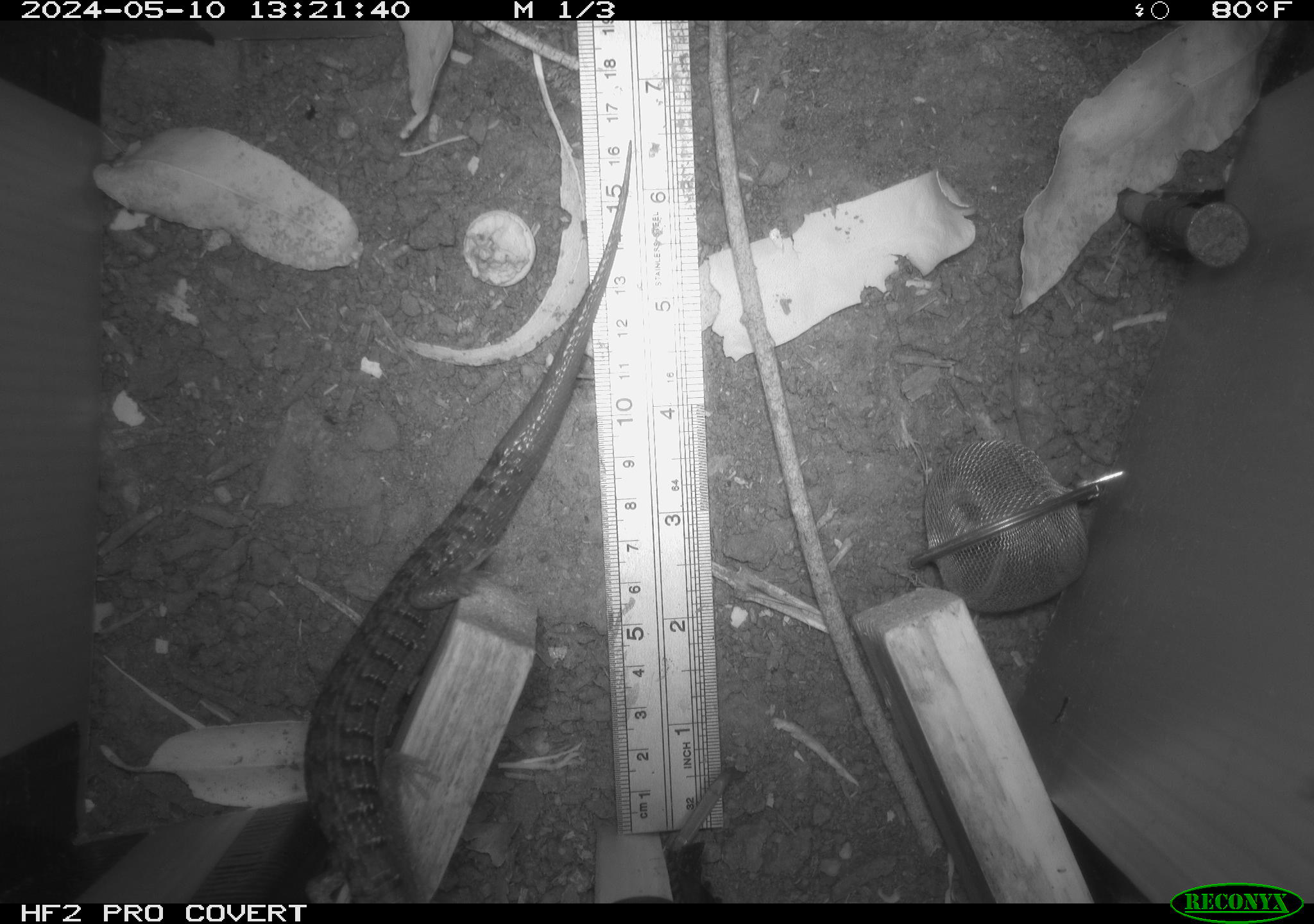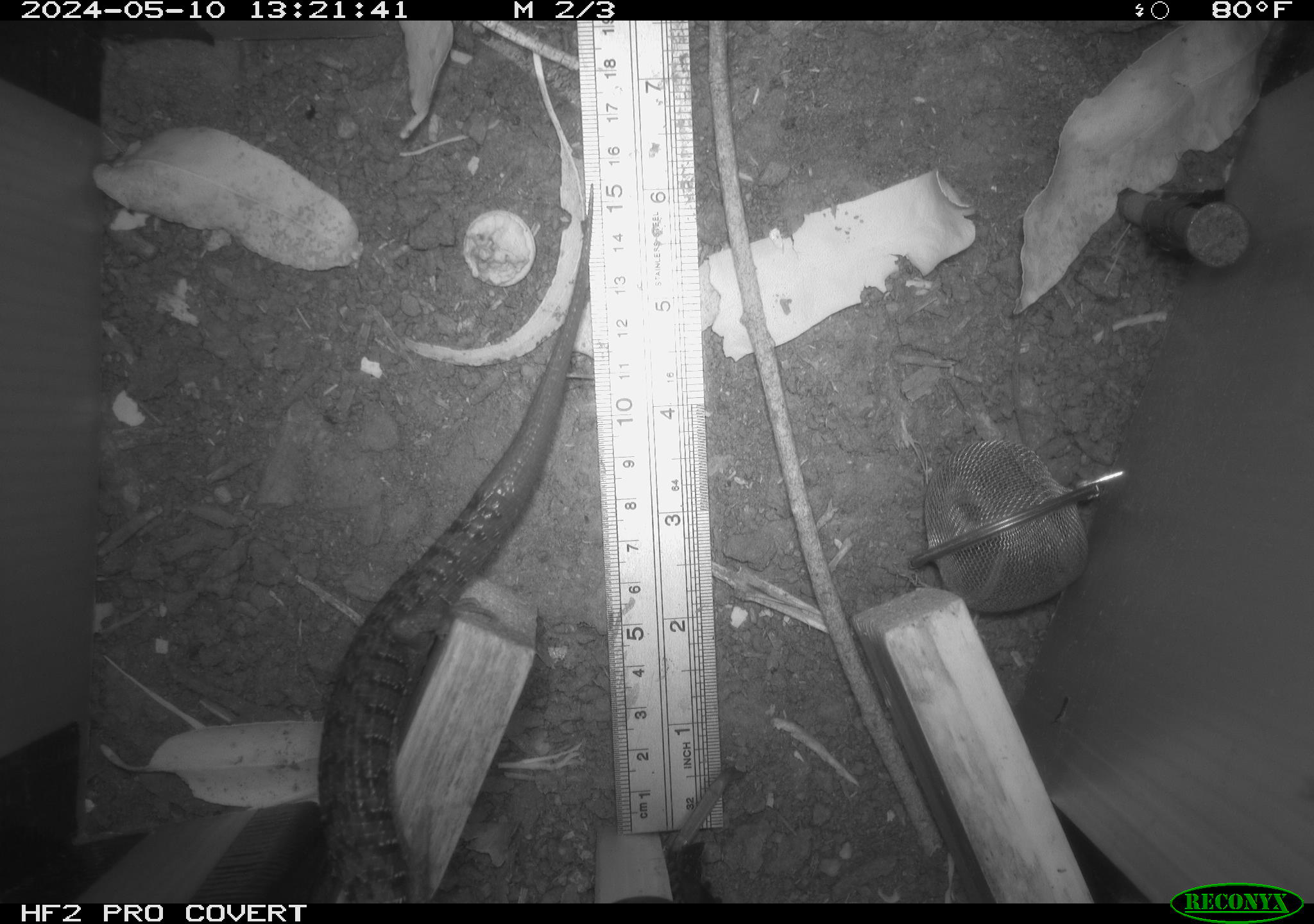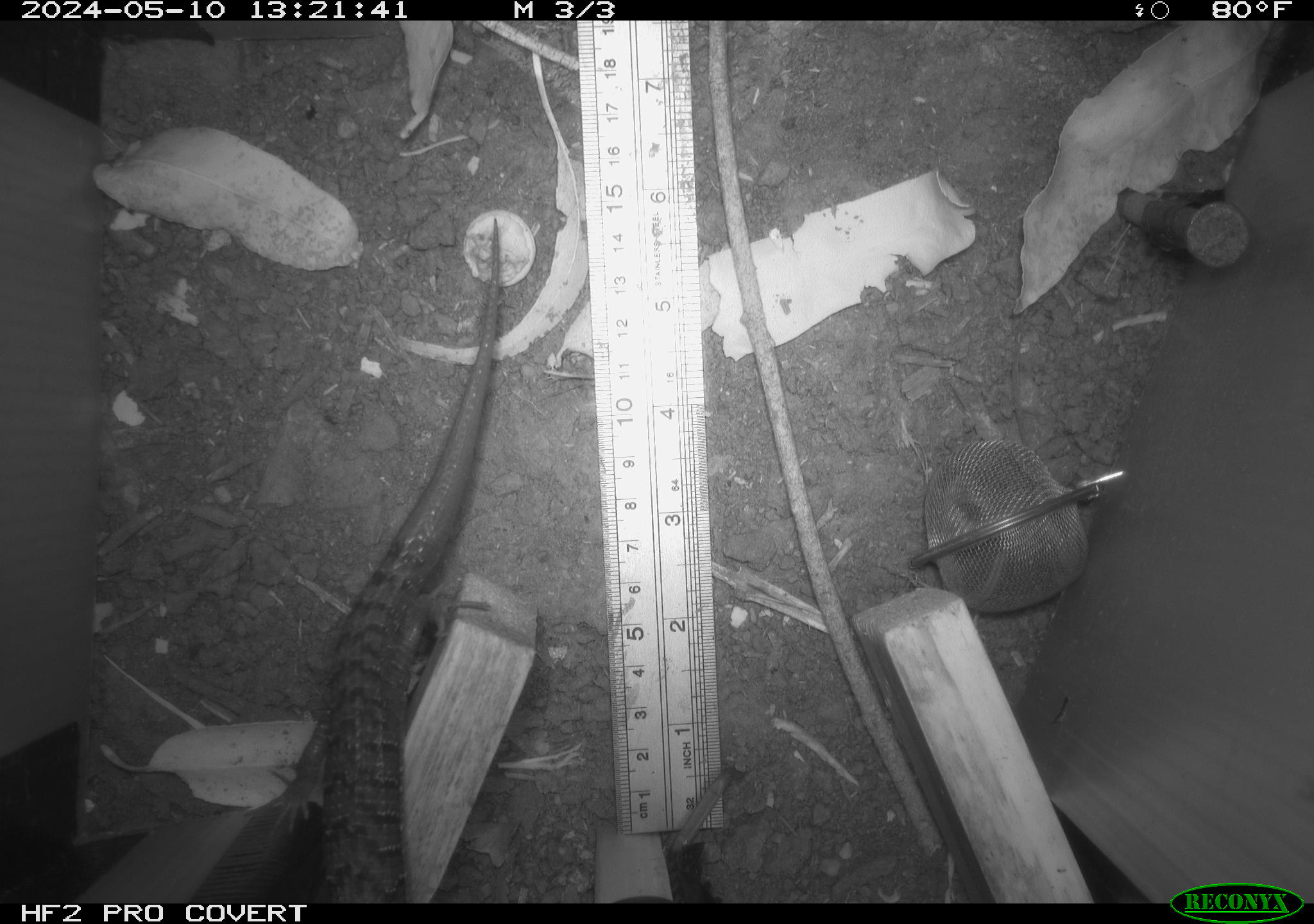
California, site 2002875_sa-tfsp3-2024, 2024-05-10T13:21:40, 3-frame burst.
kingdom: Animalia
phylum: Chordata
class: Reptilia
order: Squamata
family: Anguidae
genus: Elgaria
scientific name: Elgaria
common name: alligator lizards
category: elgaria species